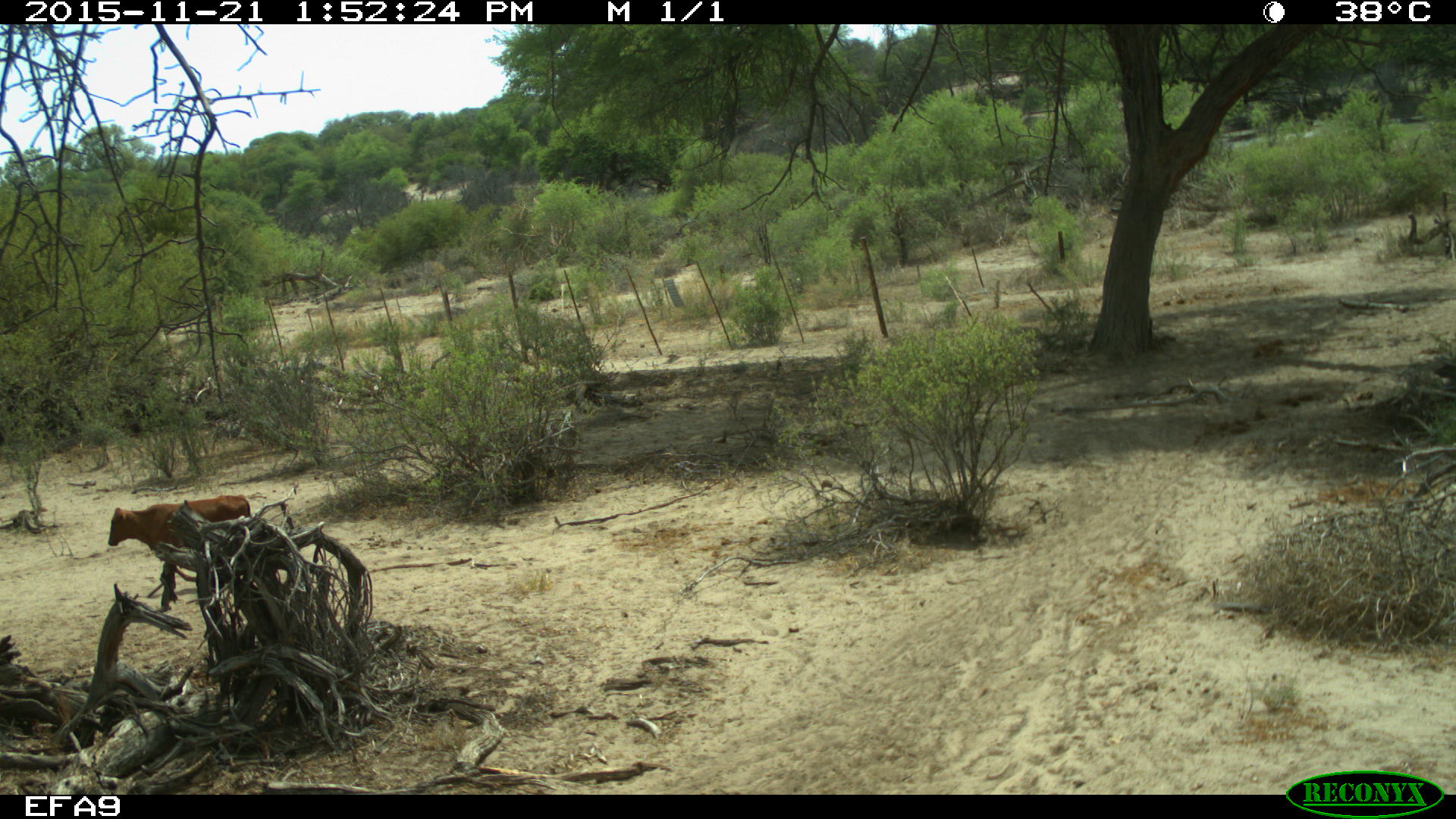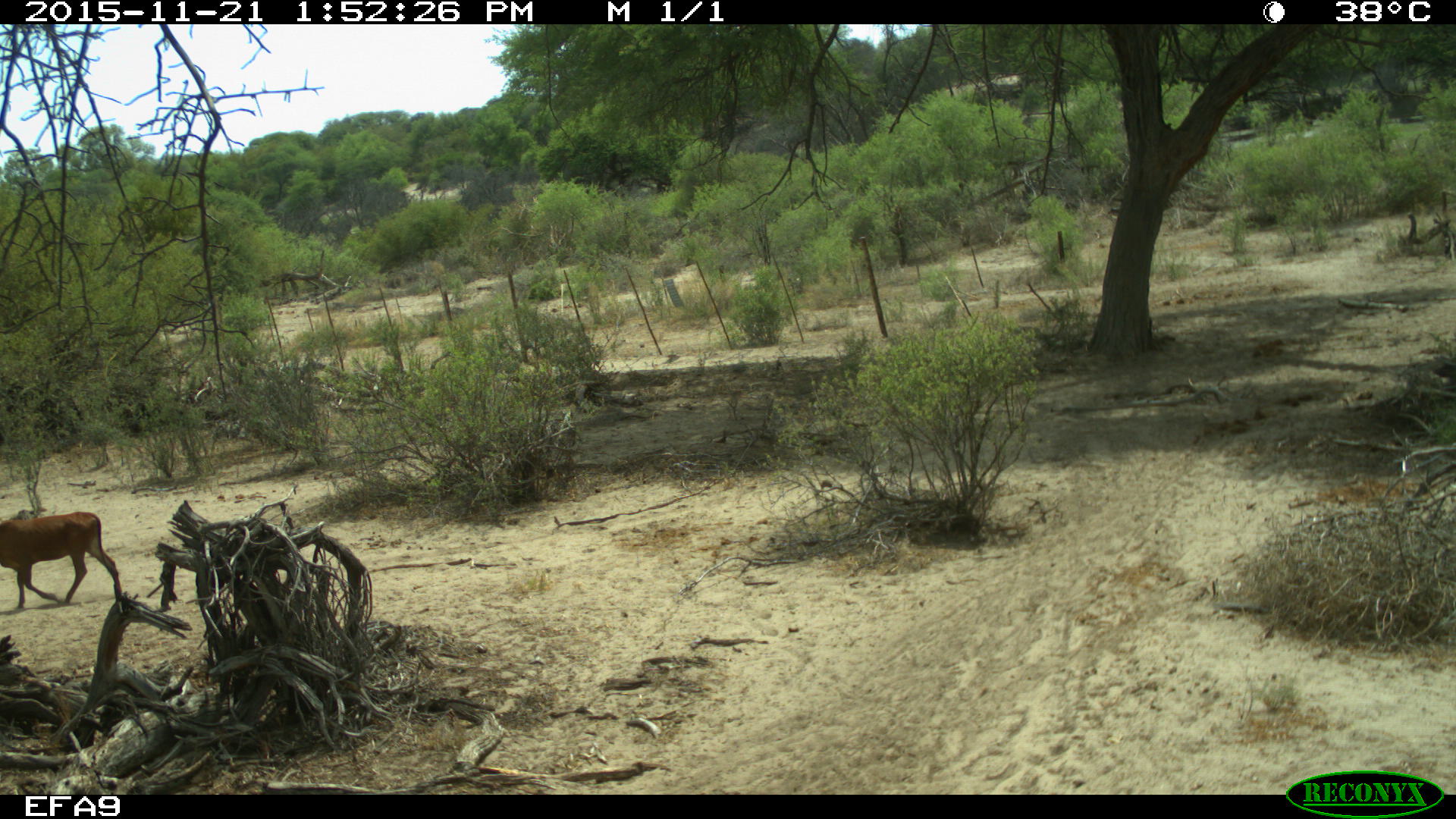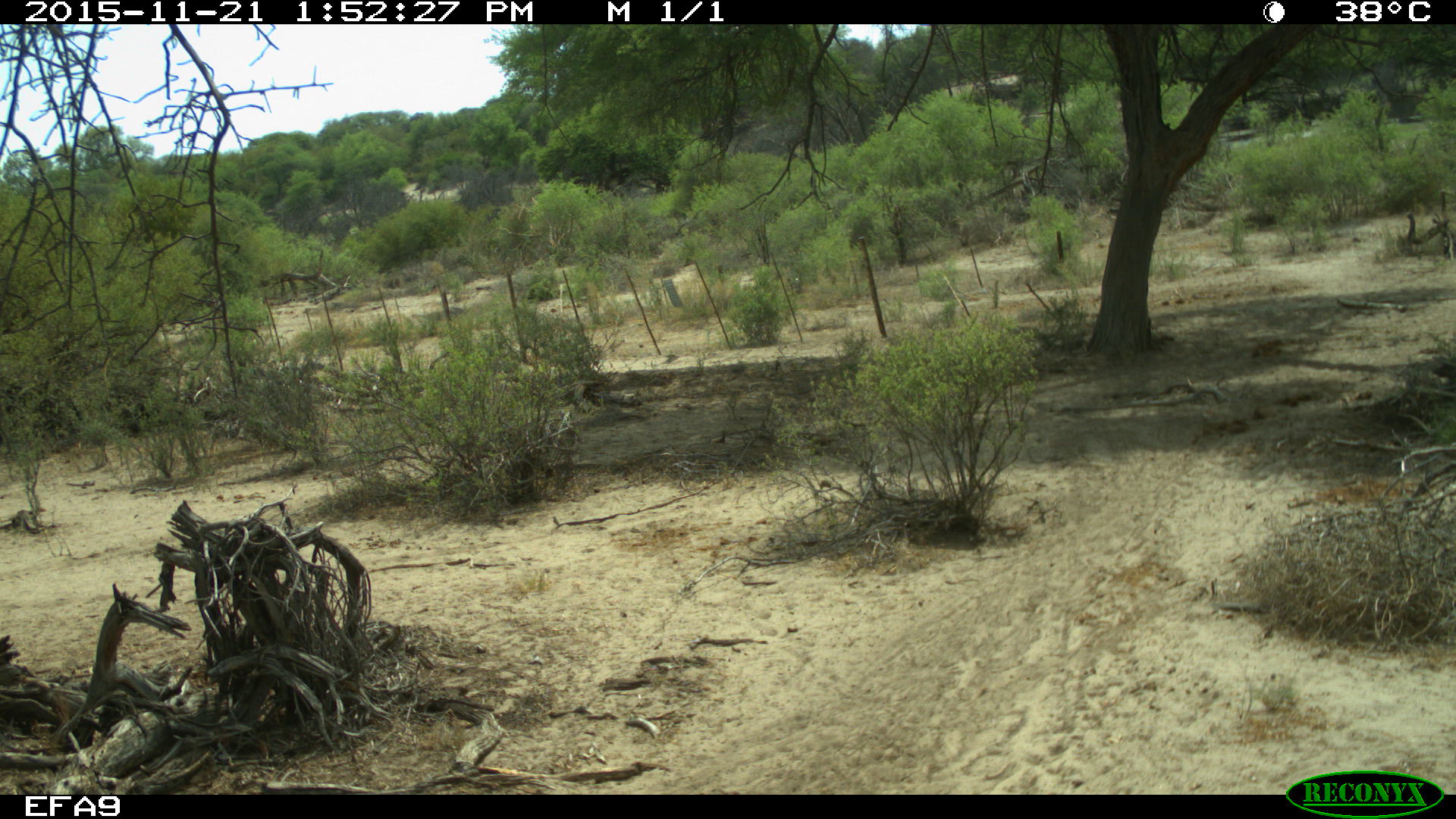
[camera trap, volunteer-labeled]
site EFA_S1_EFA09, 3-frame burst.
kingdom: Animalia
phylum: Chordata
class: Mammalia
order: Artiodactyla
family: Bovidae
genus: Bos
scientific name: Bos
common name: cattle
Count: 1.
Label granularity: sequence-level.